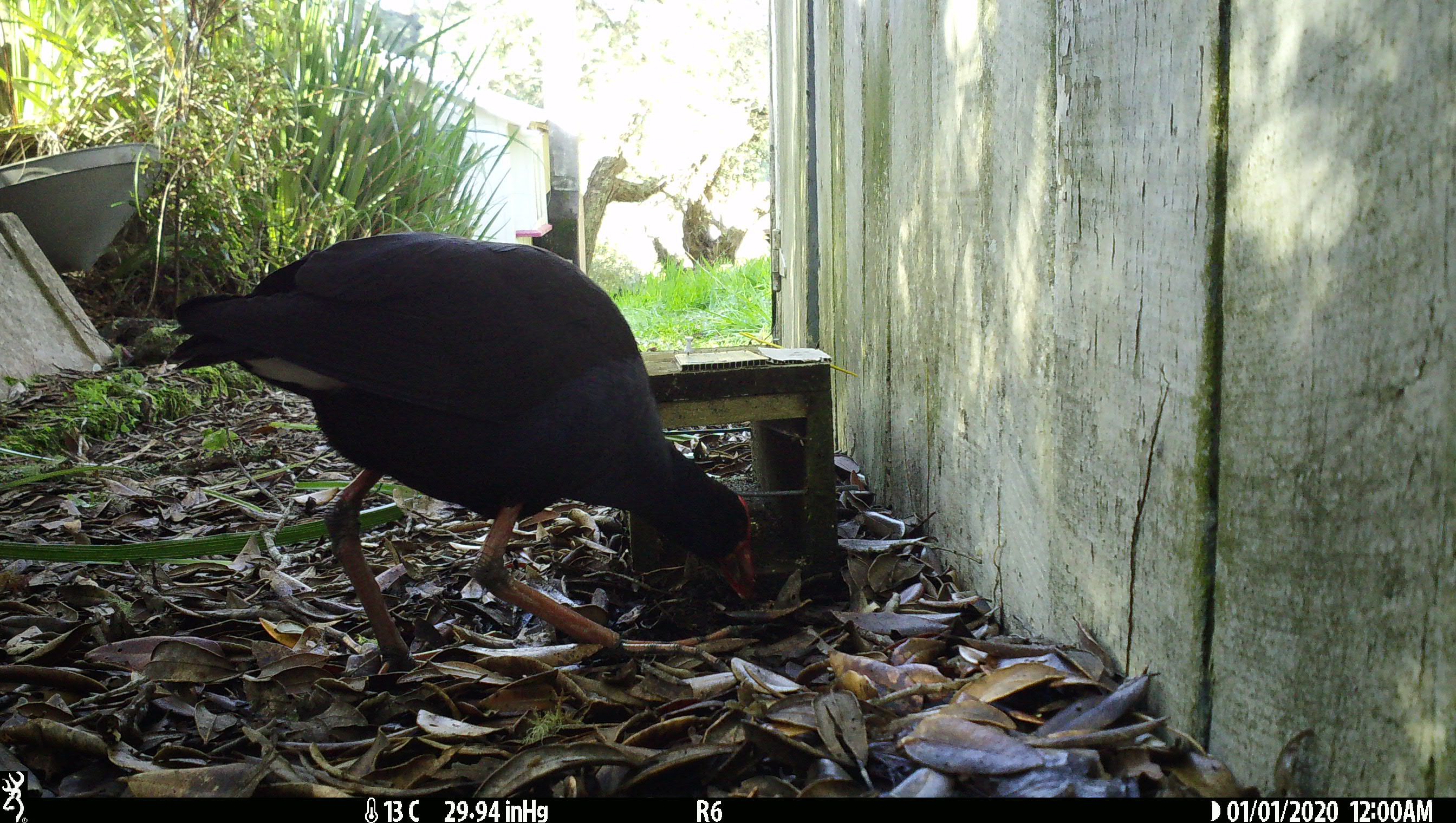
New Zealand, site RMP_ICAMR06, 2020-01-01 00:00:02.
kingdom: Animalia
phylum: Chordata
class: Aves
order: Gruiformes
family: Rallidae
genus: Porphyrio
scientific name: Porphyrio melanotus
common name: australasian swamphen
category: pukeko